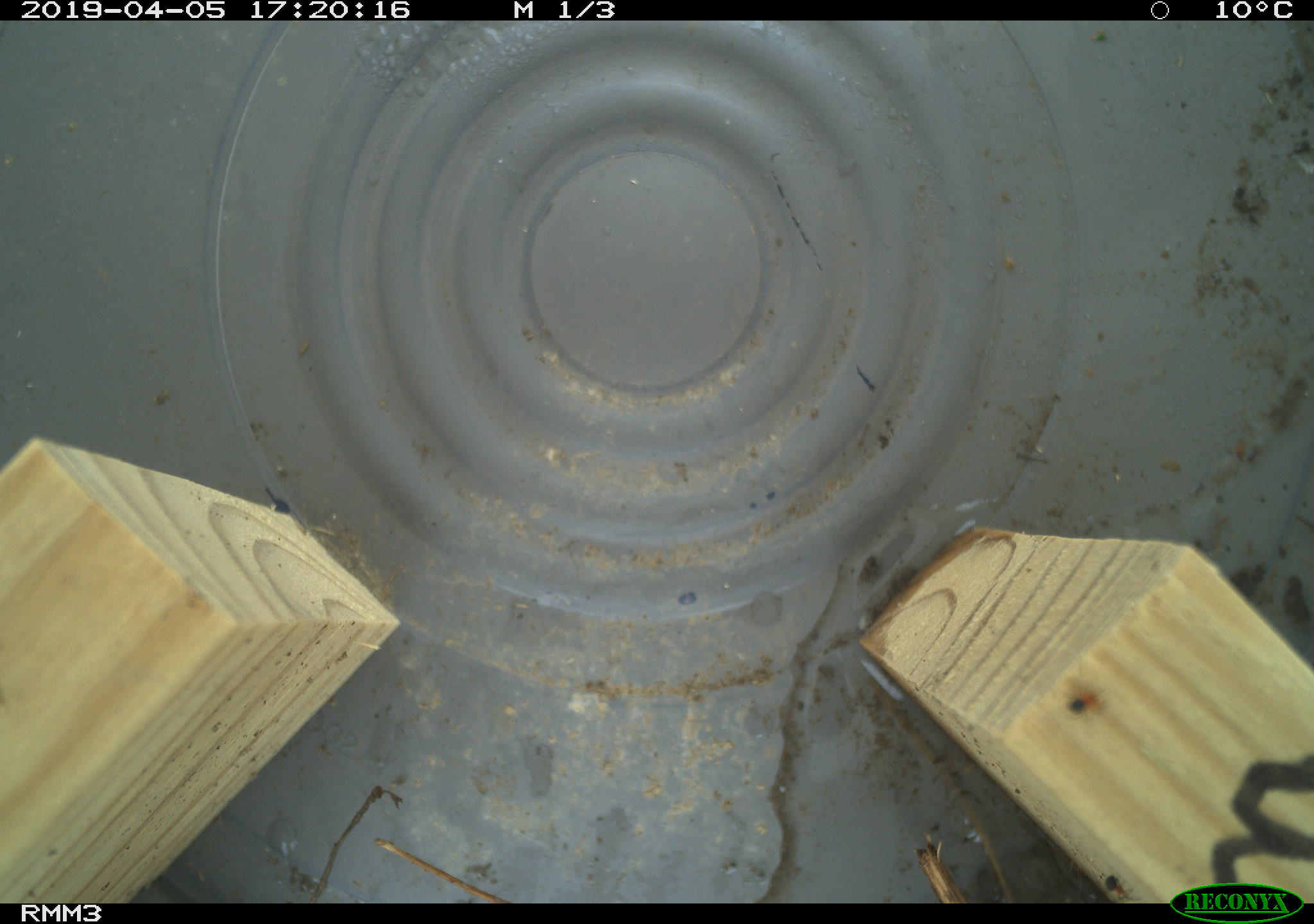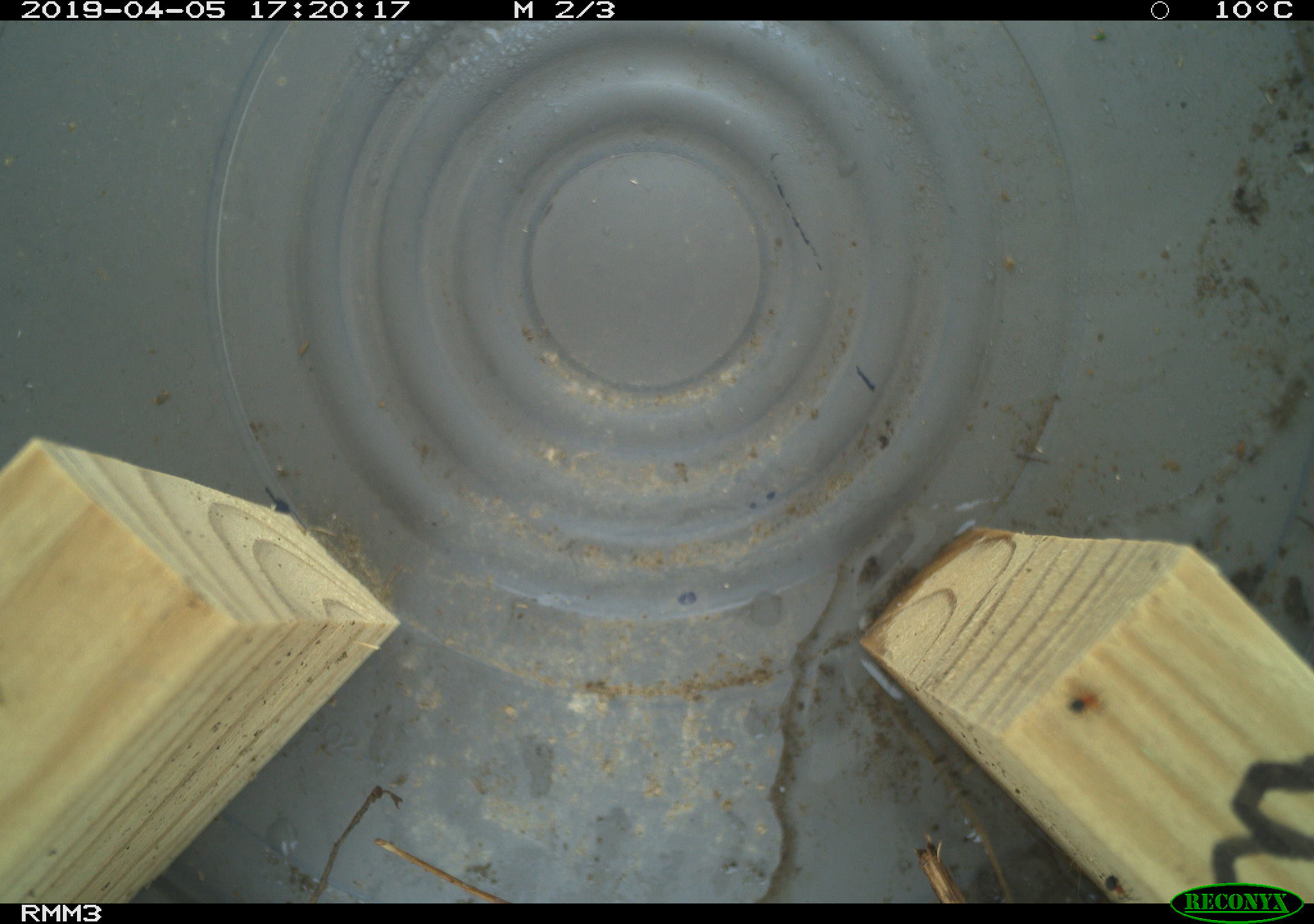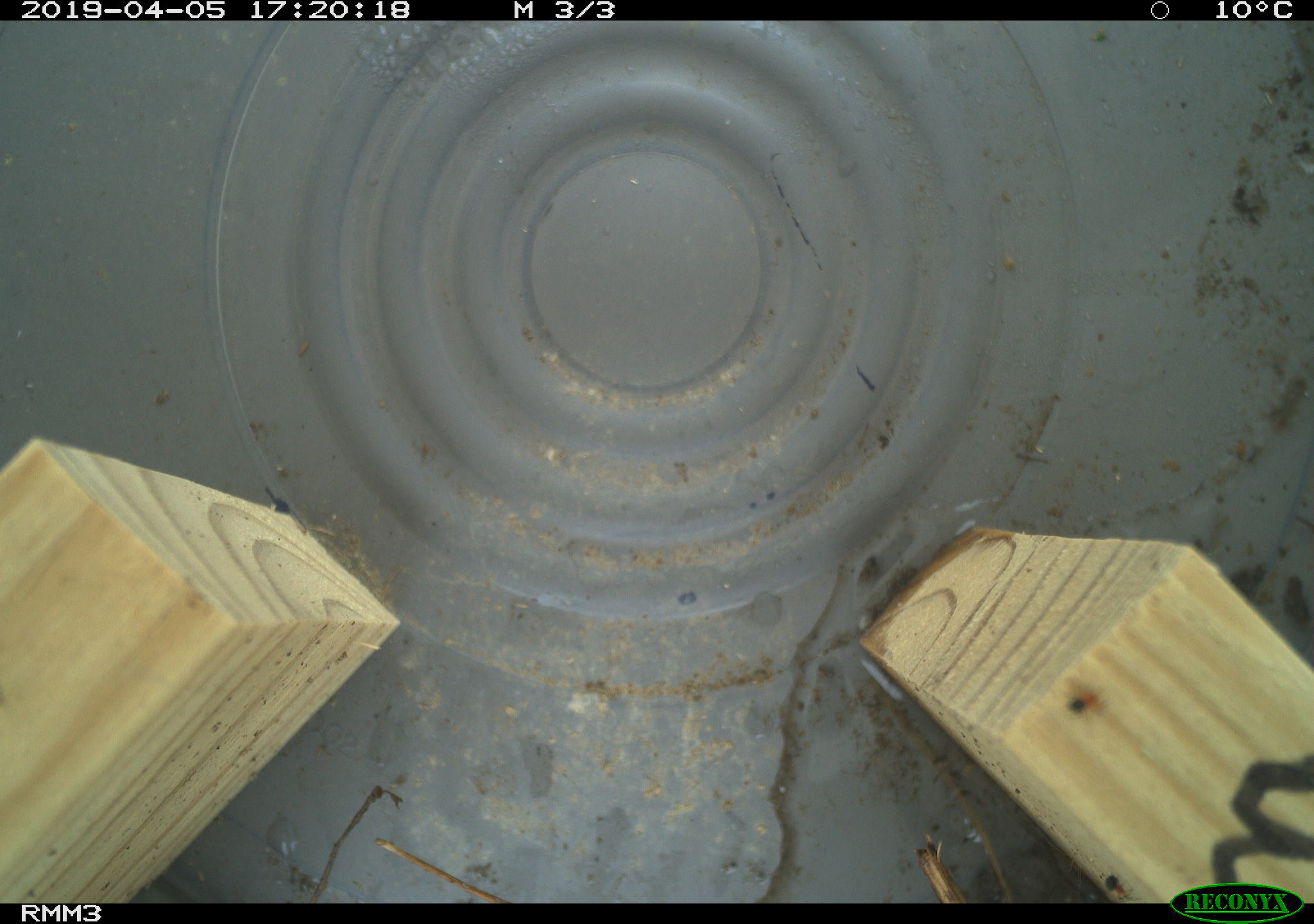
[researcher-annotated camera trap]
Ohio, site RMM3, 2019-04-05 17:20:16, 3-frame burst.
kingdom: Animalia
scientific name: Animalia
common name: animal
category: invertebrate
Invertebrate (animal) (Animalia).